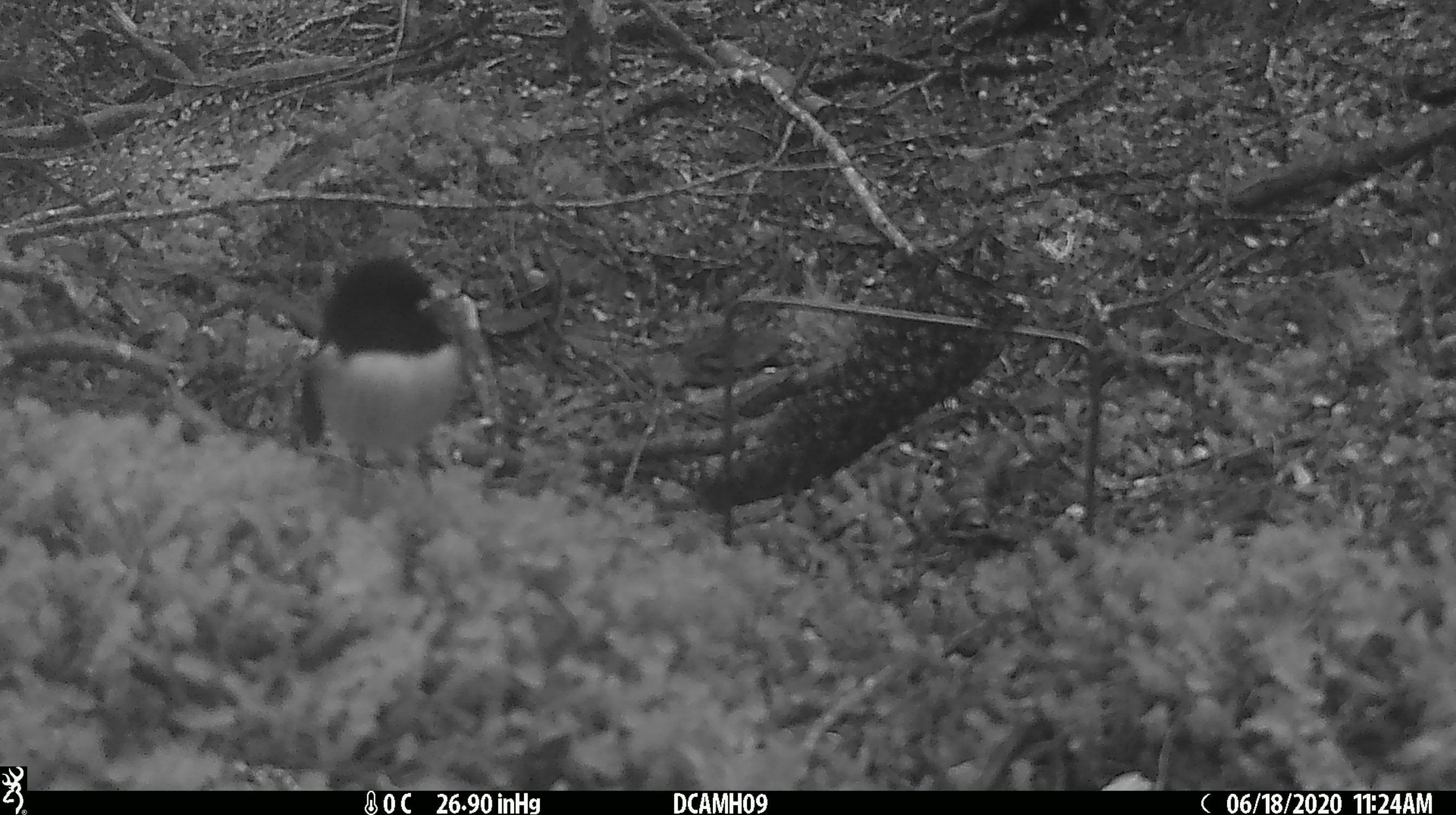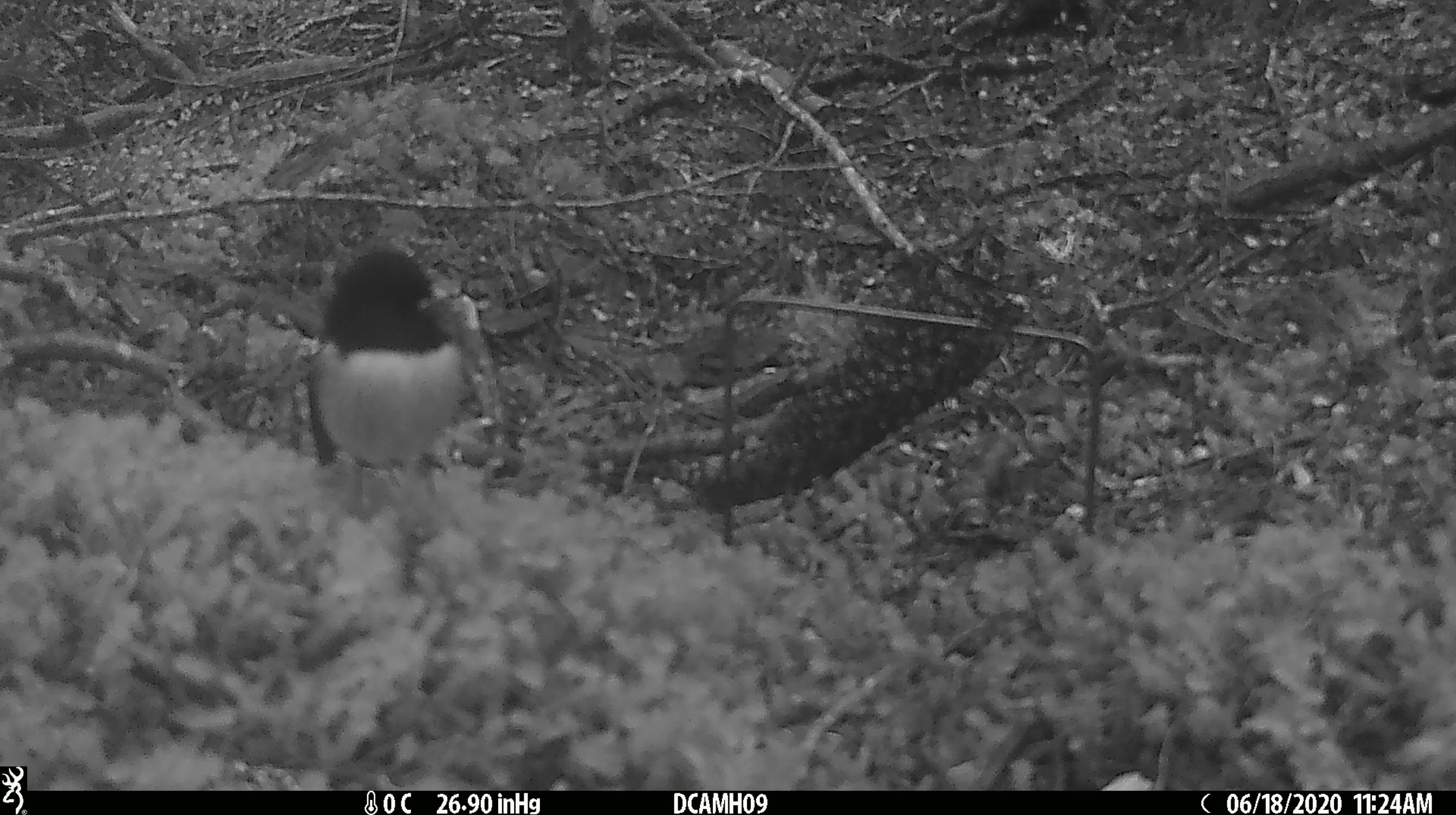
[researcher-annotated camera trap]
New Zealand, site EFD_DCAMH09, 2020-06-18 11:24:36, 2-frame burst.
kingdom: Animalia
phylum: Chordata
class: Aves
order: Passeriformes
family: Petroicidae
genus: Petroica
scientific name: Petroica macrocephala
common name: tomtit